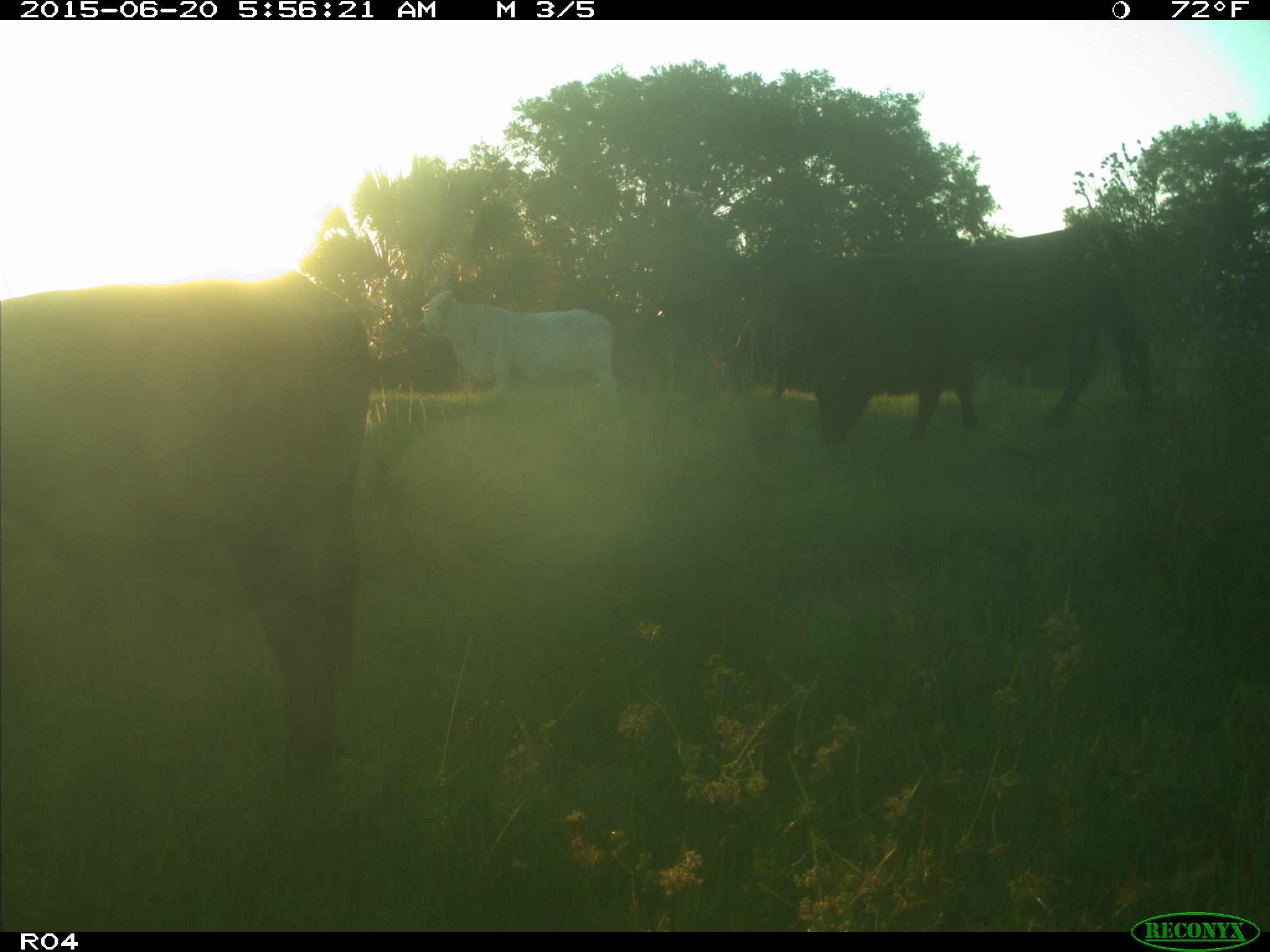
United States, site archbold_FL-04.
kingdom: Animalia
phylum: Chordata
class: Mammalia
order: Artiodactyla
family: Bovidae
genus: Bos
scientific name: Bos taurus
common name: domestic cow